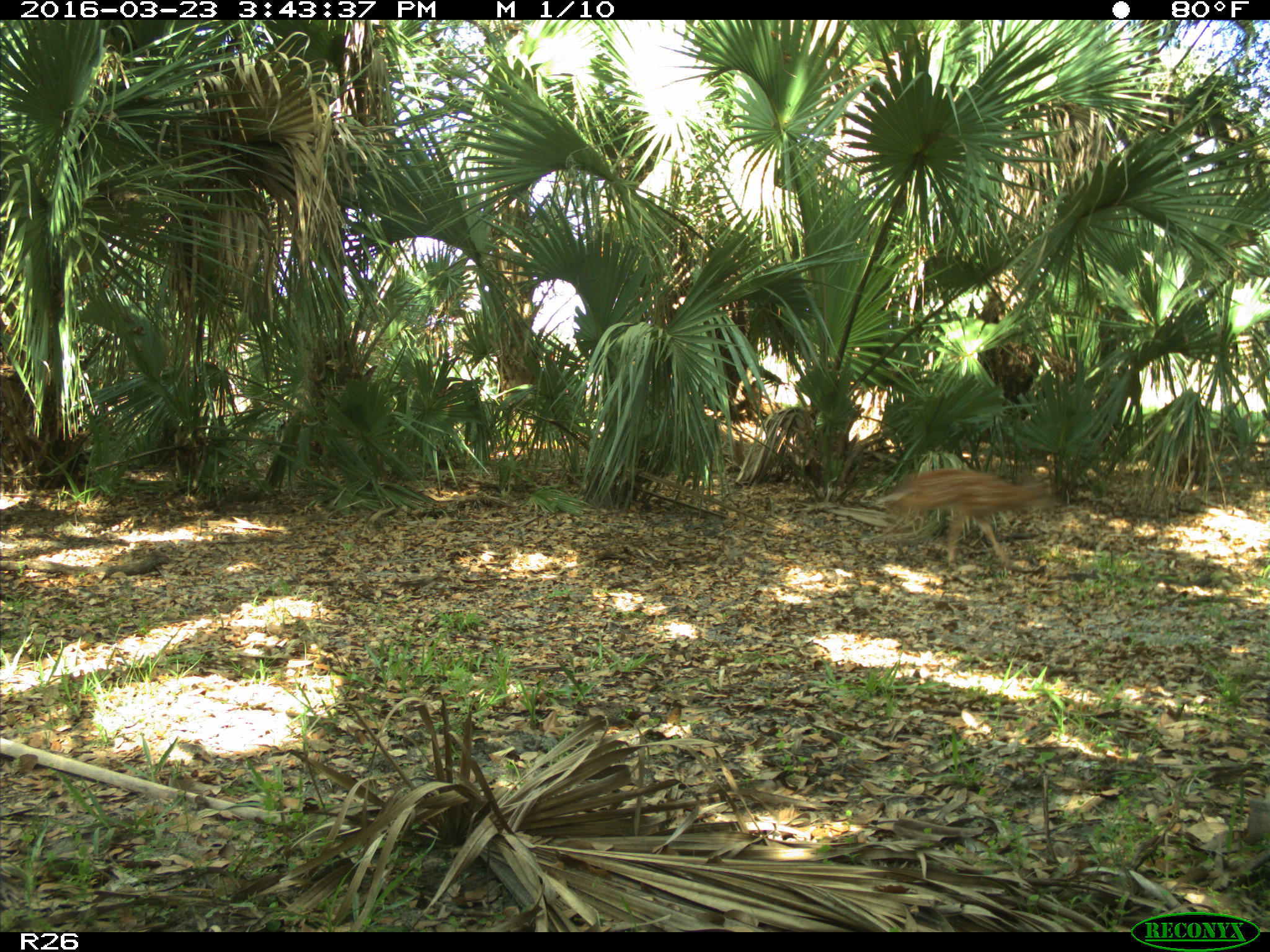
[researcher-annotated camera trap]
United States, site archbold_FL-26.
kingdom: Animalia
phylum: Chordata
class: Mammalia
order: Artiodactyla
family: Cervidae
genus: Odocoileus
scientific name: Odocoileus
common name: deer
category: unidentified deer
Unidentified deer (deer) (Odocoileus).